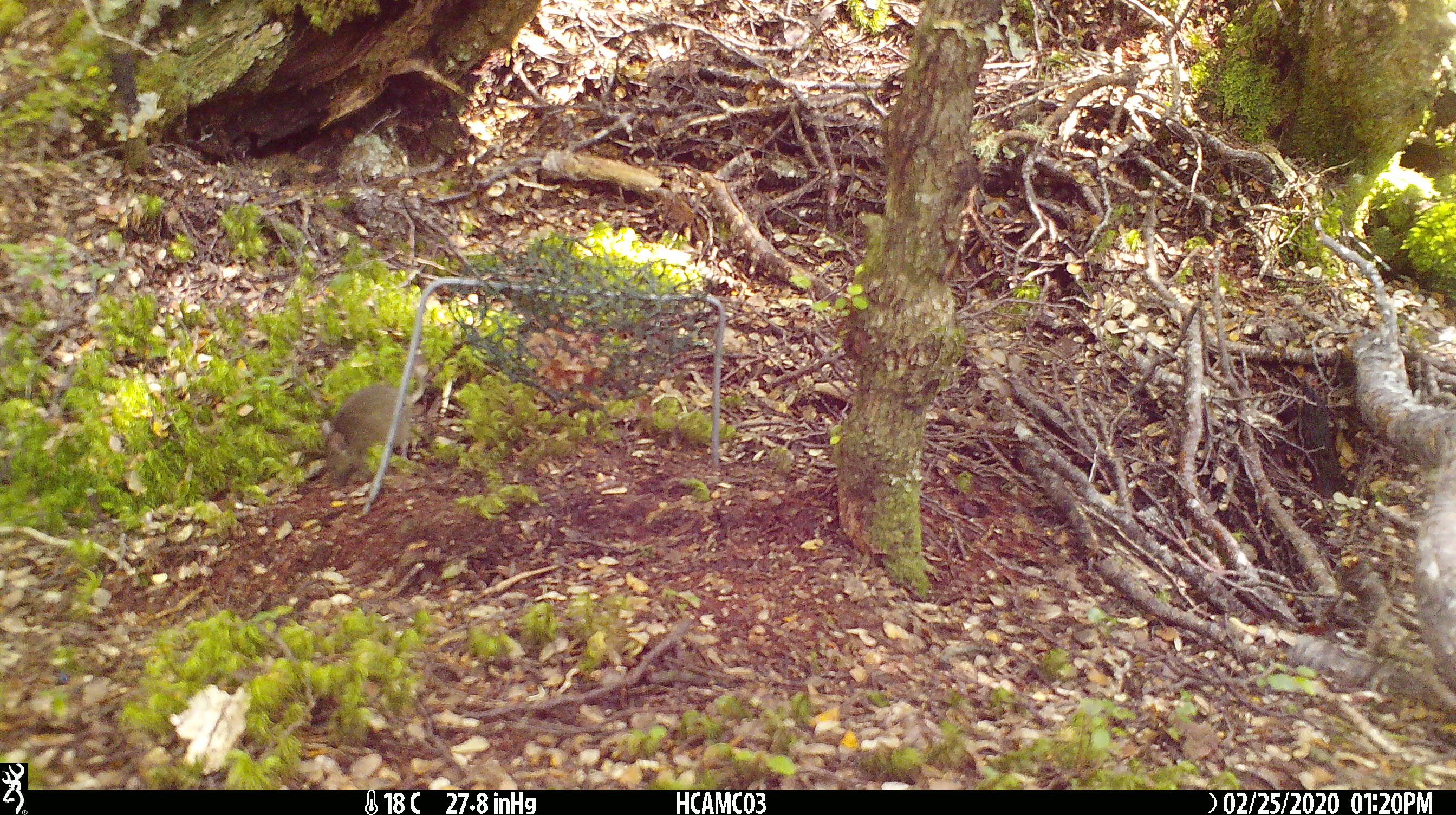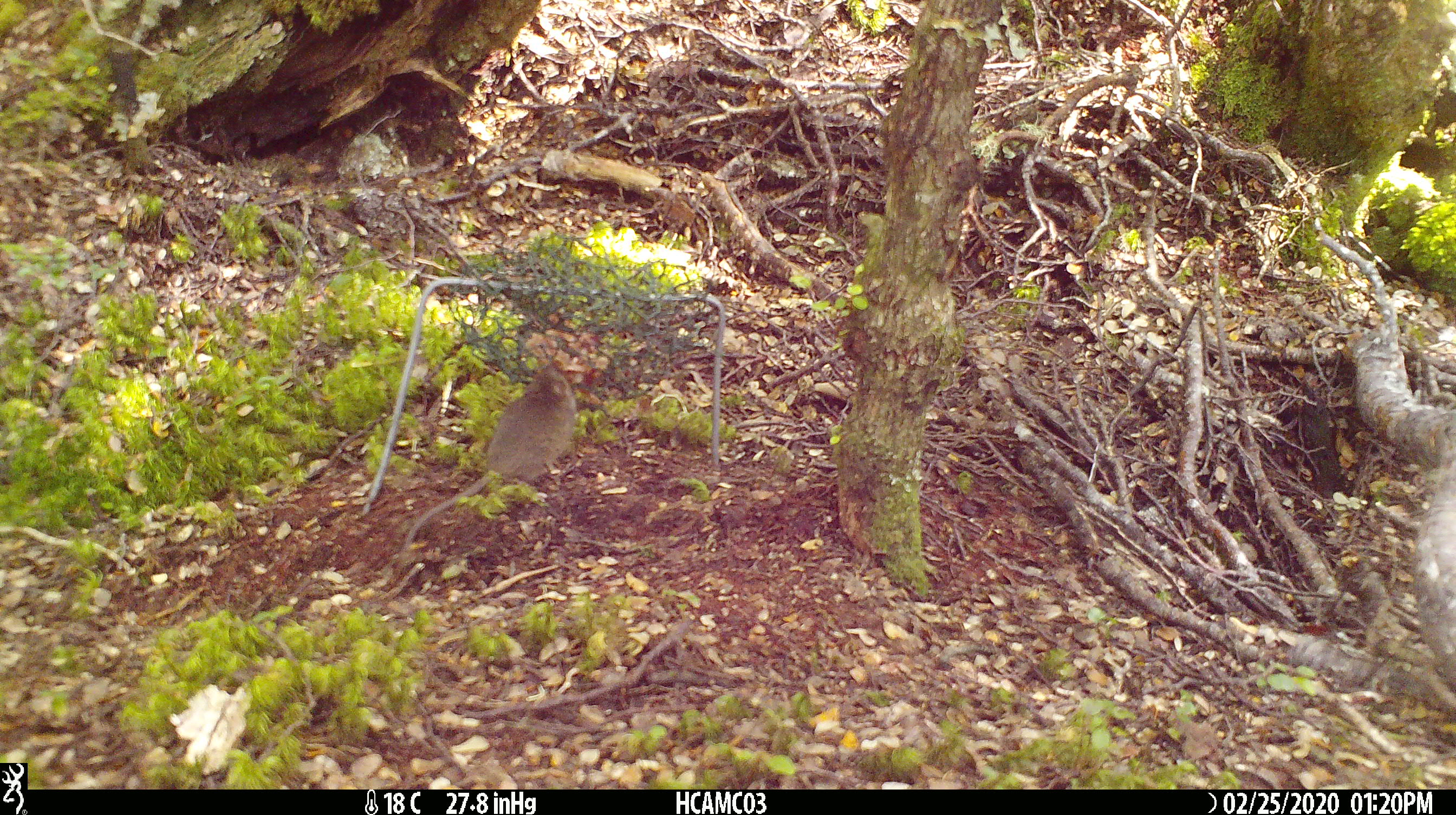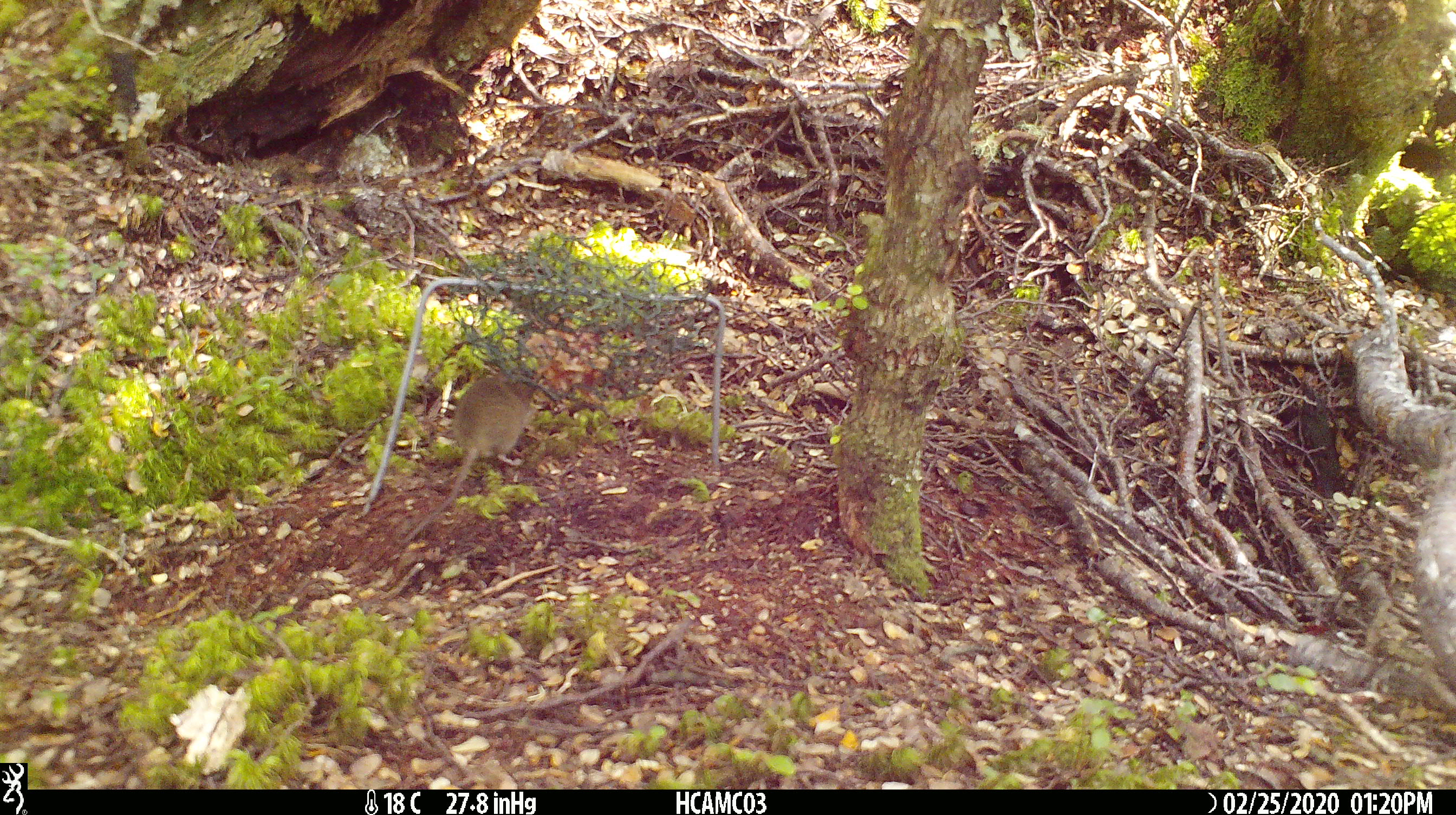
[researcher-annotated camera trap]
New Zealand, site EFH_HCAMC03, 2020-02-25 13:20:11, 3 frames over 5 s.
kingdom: Animalia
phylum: Chordata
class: Mammalia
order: Rodentia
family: Muridae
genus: Mus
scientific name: Mus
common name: mouse